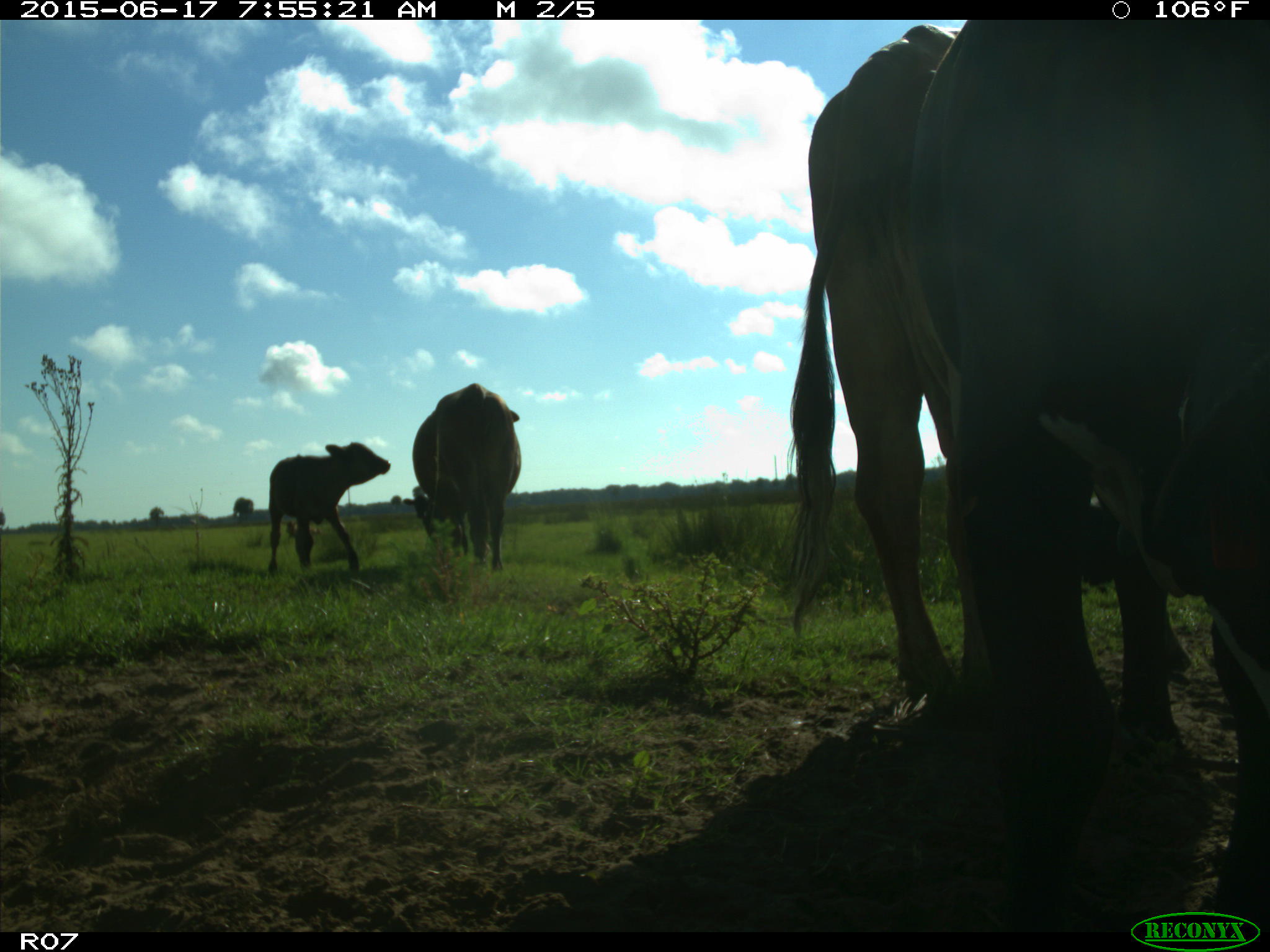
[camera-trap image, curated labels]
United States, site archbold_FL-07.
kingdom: Animalia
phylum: Chordata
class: Mammalia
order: Artiodactyla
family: Bovidae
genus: Bos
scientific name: Bos taurus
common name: domestic cow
Bos taurus (domestic cow).